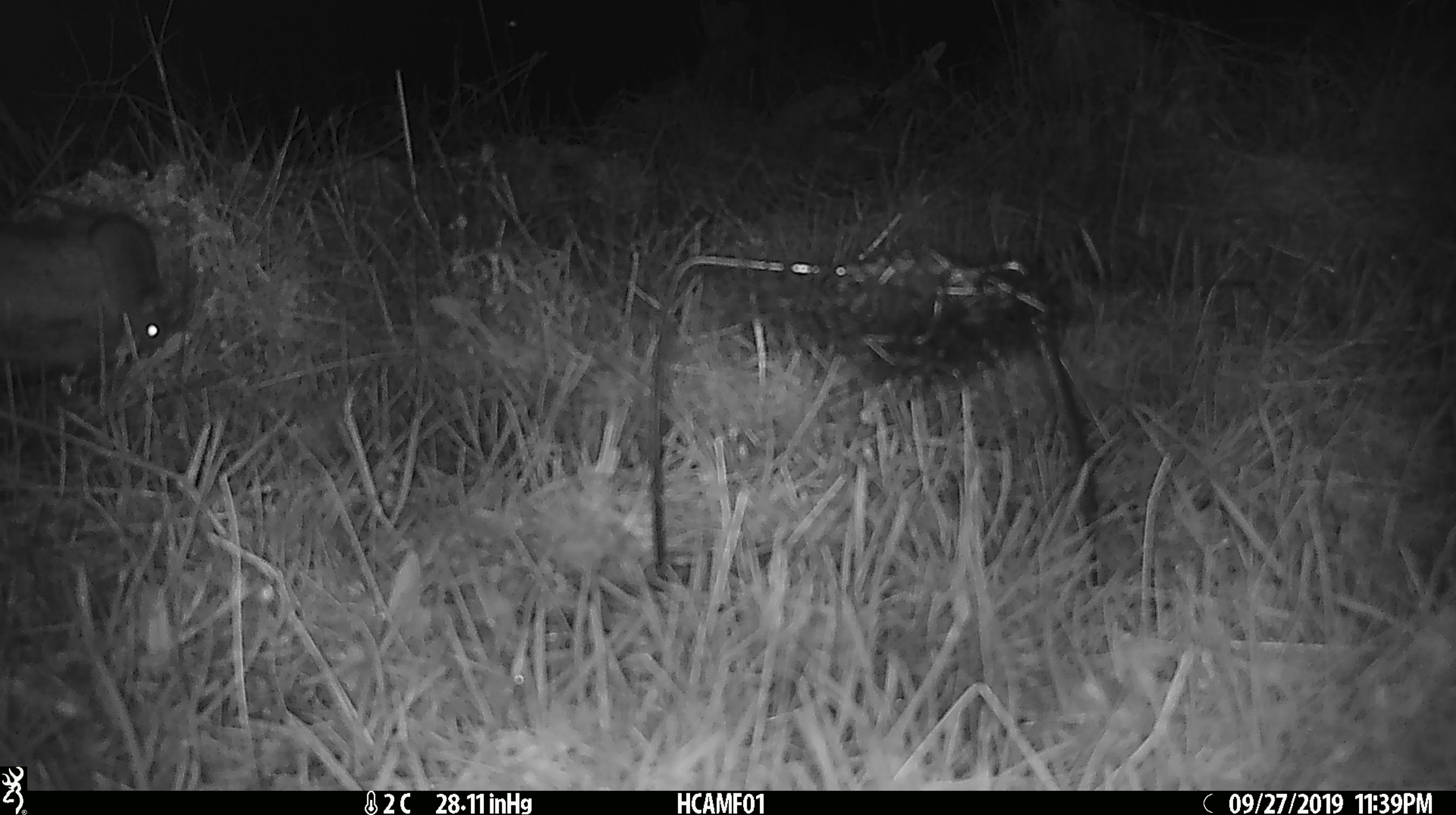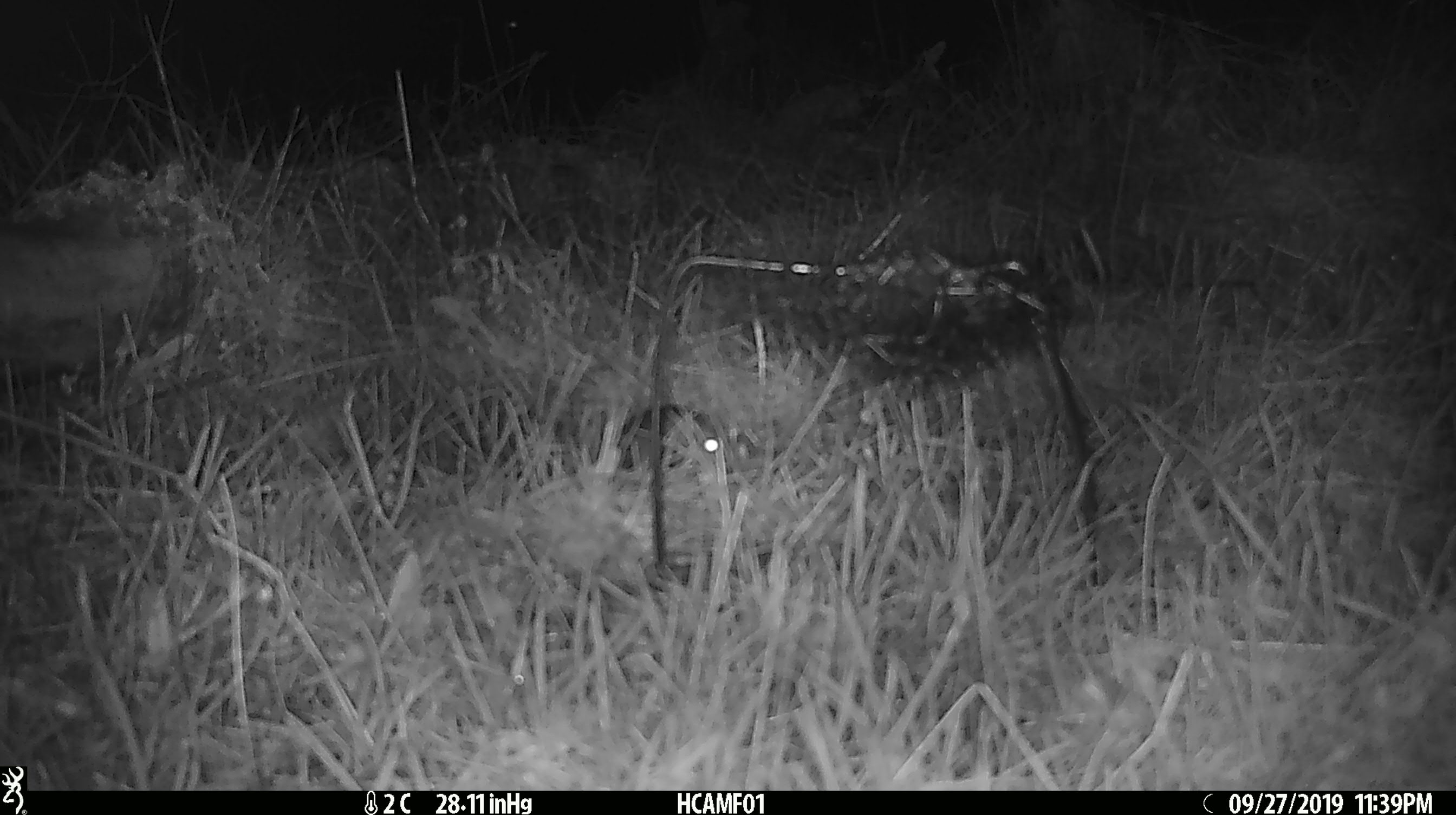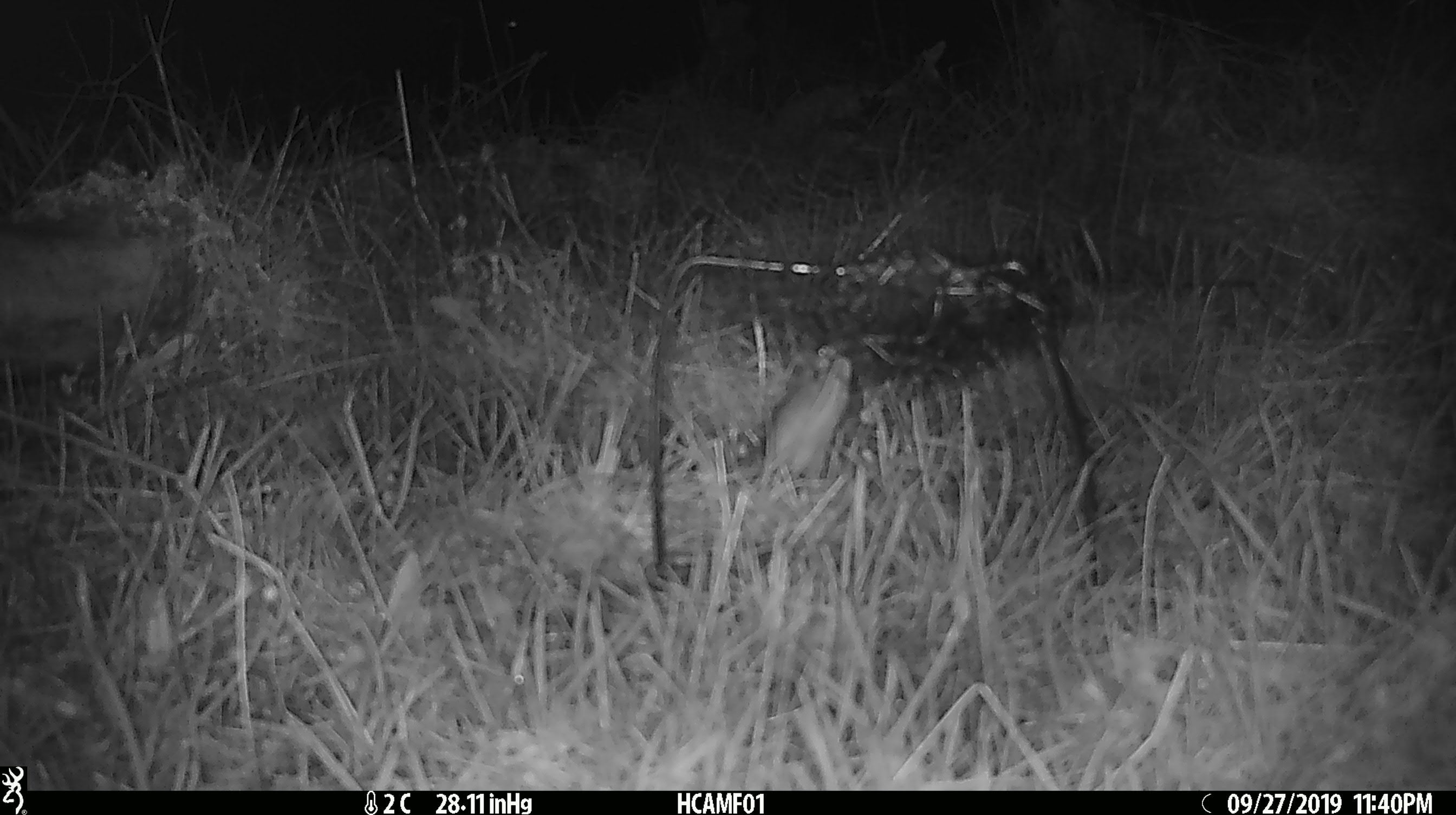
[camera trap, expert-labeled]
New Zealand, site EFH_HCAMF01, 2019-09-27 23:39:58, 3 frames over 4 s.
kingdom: Animalia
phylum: Chordata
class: Mammalia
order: Rodentia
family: Muridae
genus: Mus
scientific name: Mus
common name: mouse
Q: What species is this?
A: Mouse (Mus).